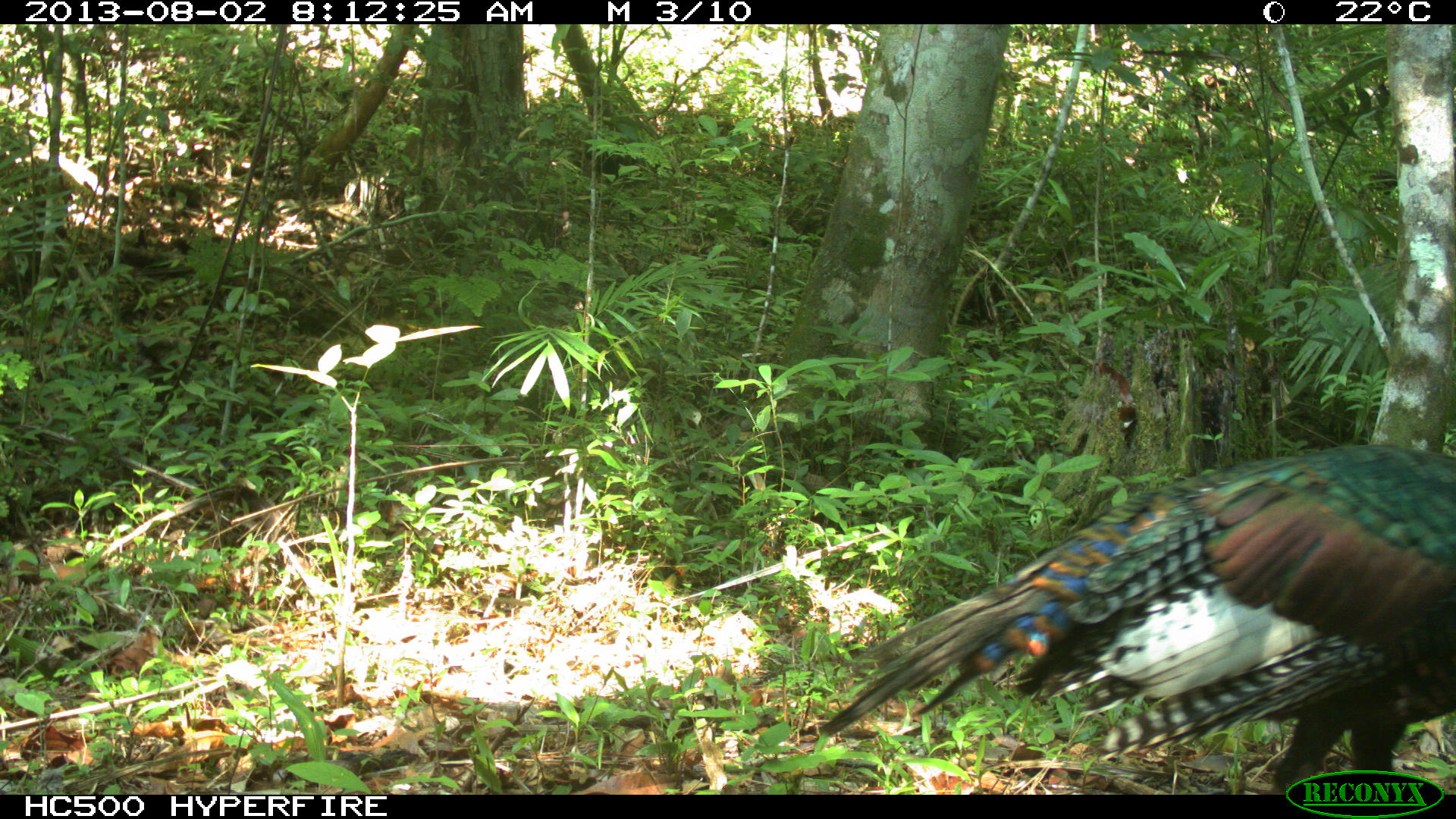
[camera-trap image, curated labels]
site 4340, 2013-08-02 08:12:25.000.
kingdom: Animalia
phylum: Chordata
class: Aves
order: Galliformes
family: Phasianidae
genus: Meleagris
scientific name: Meleagris ocellata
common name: ocellated turkey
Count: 1.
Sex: male.